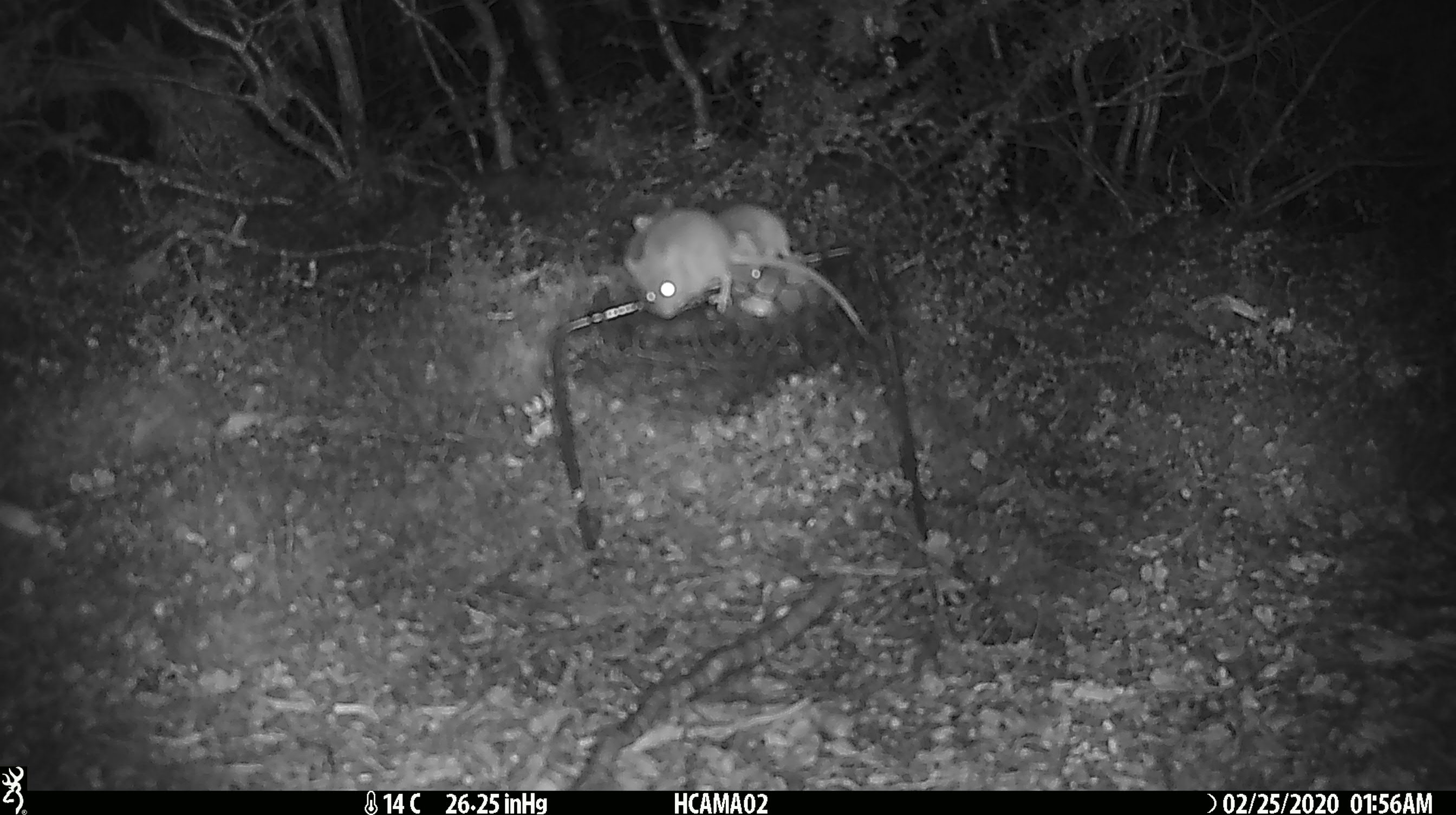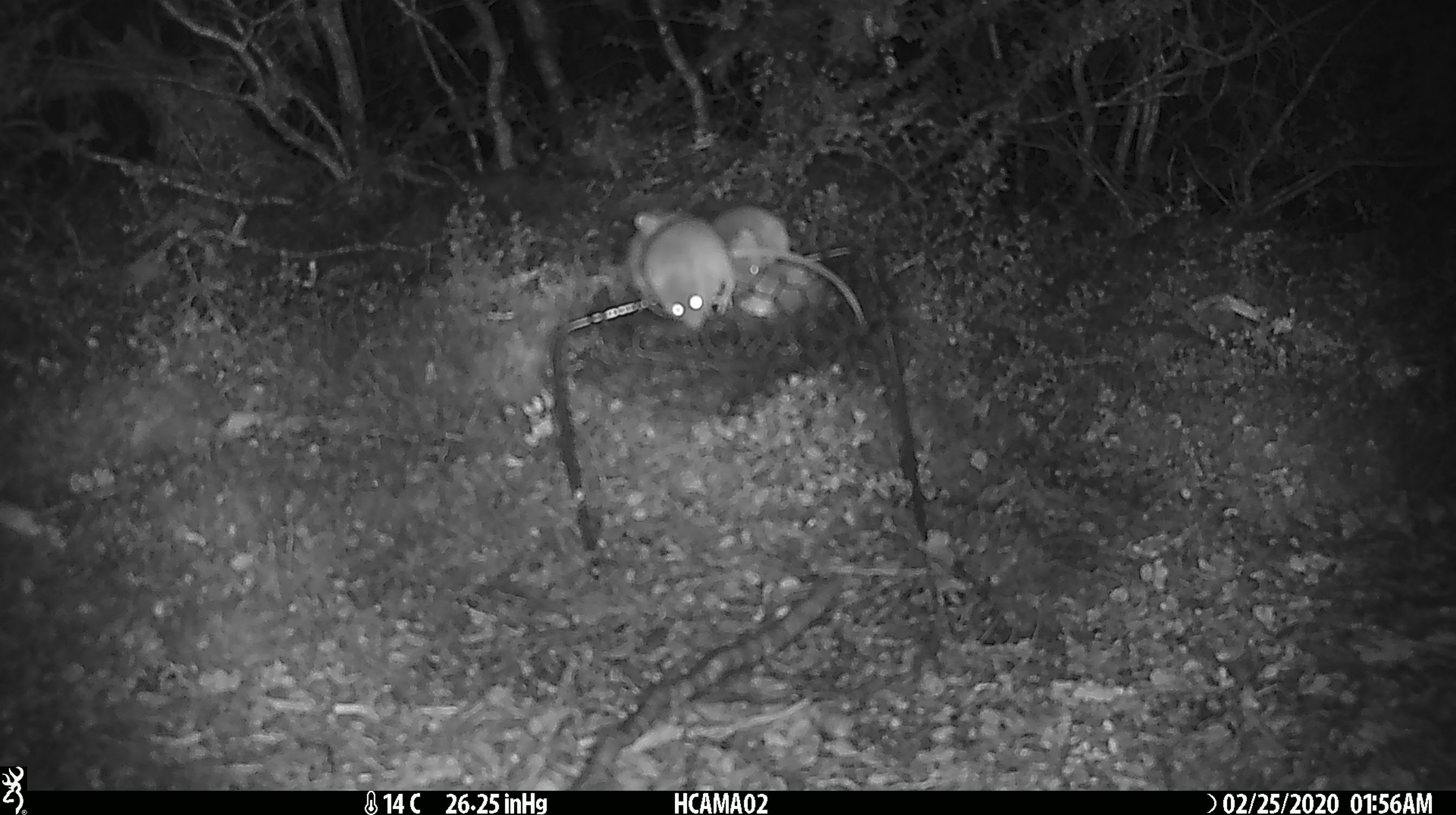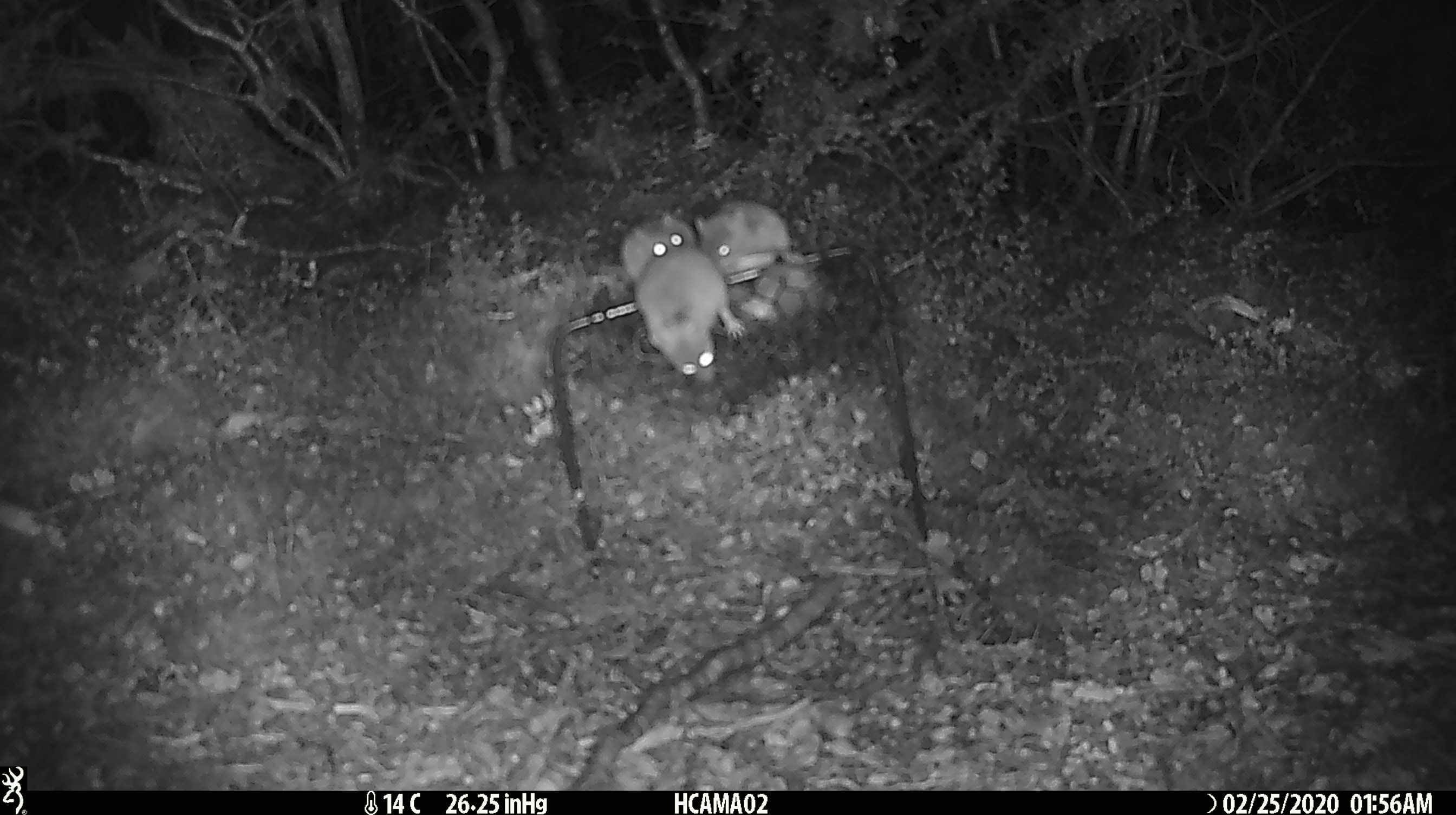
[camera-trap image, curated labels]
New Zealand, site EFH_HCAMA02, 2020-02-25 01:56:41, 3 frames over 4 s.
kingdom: Animalia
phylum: Chordata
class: Mammalia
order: Rodentia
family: Muridae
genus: Mus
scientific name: Mus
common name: mouse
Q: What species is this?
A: Mouse (Mus).